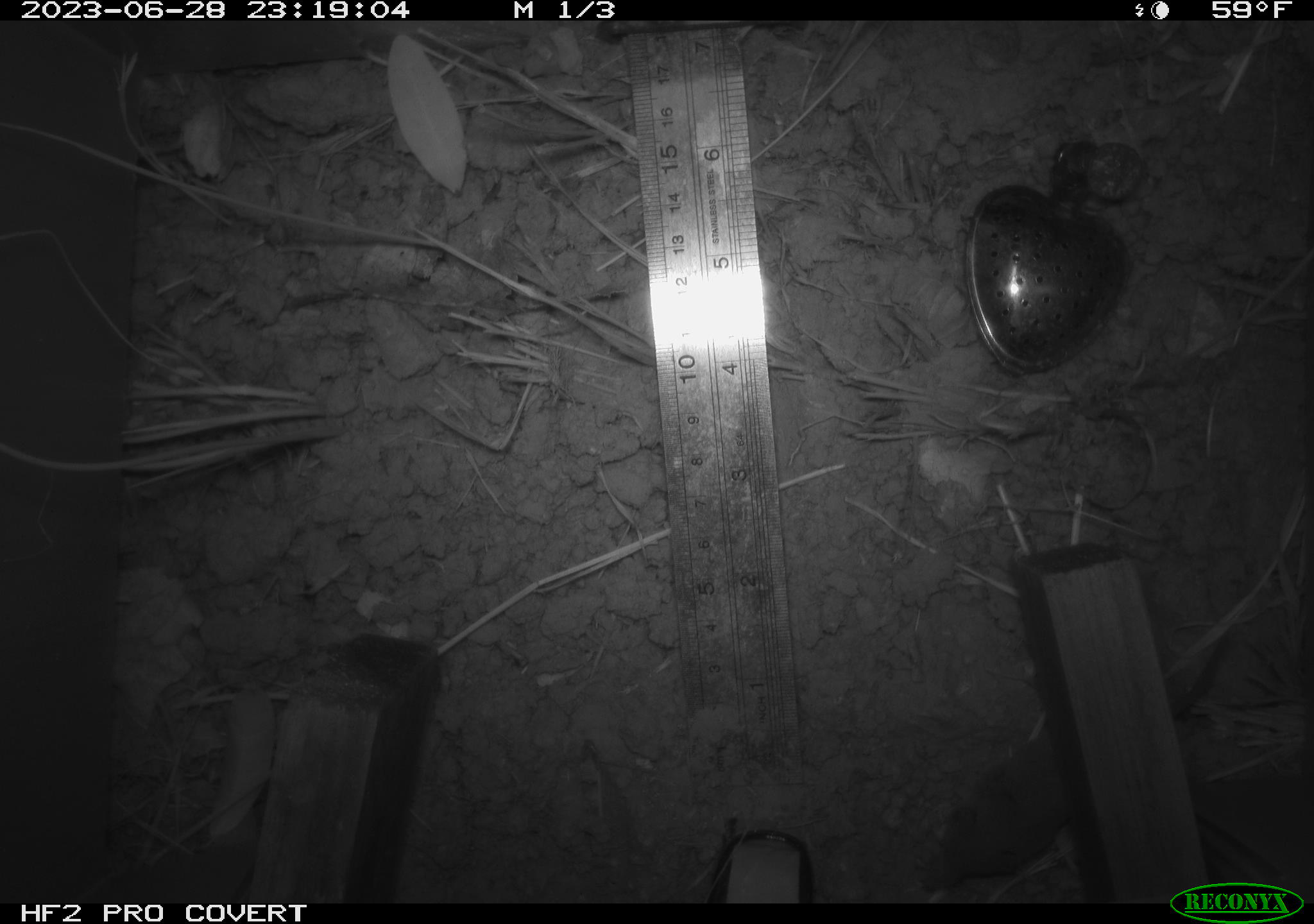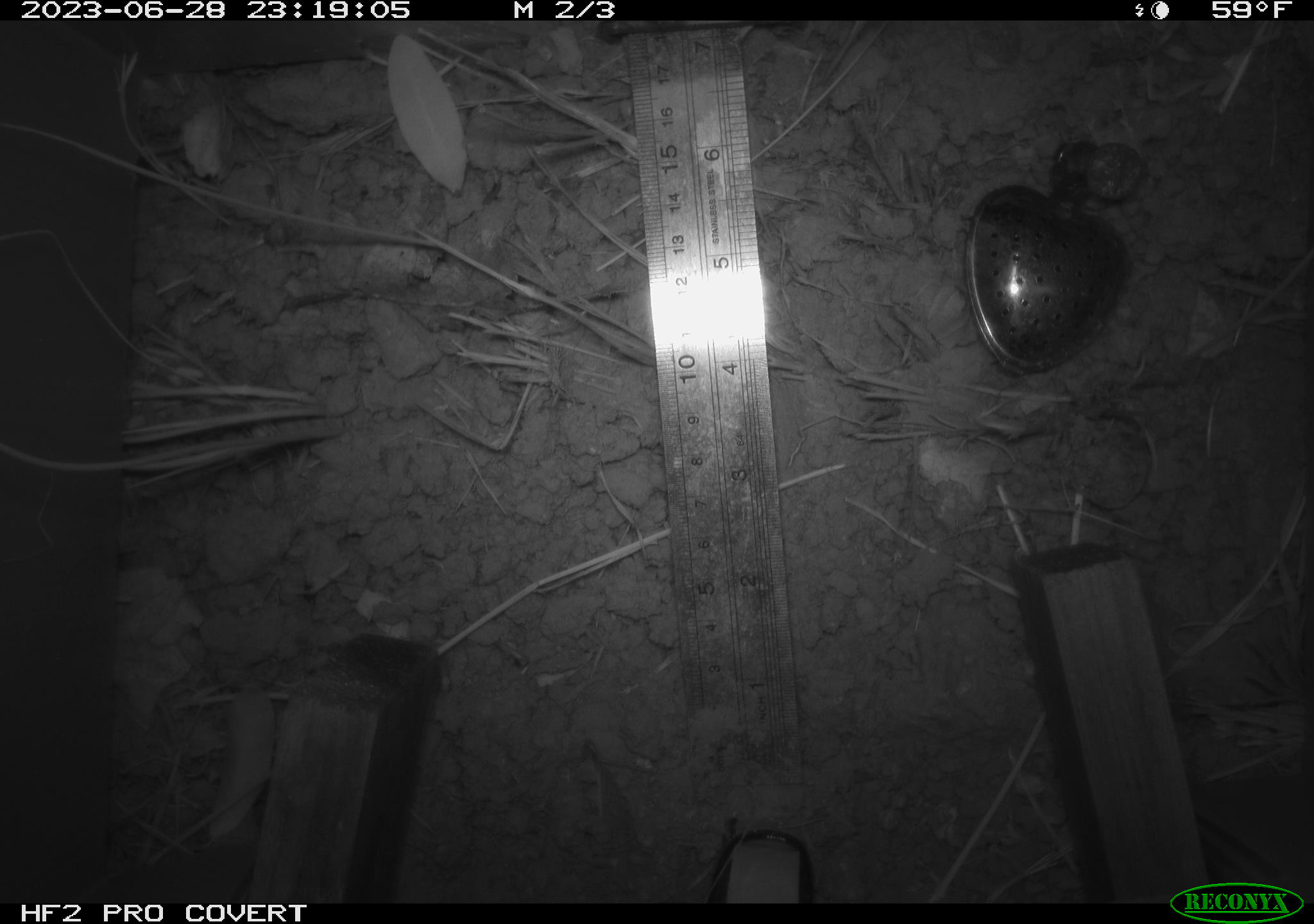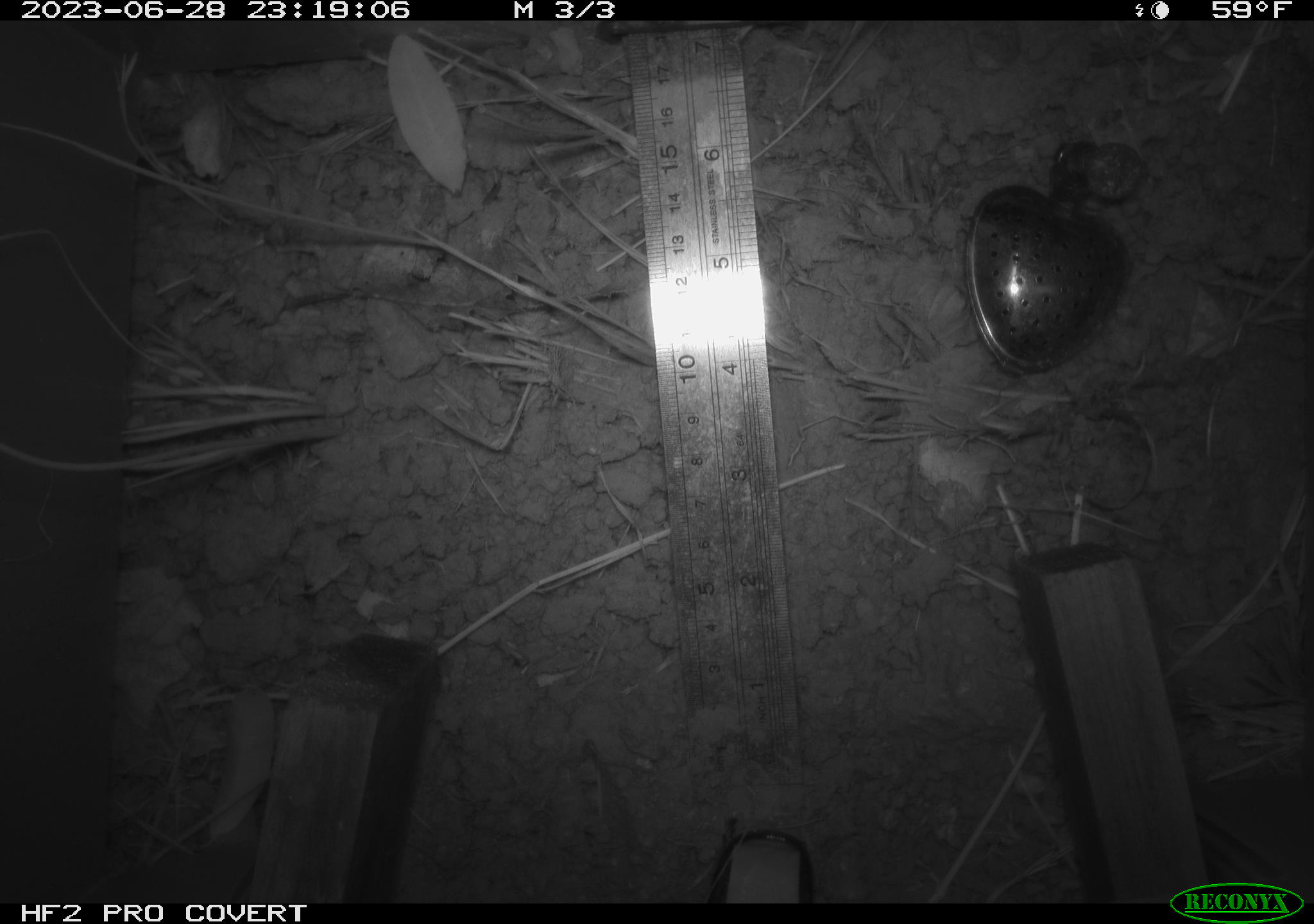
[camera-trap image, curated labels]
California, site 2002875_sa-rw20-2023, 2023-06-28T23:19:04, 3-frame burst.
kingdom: Animalia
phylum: Chordata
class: Mammalia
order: Eulipotyphla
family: Soricidae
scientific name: Soricidae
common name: shrews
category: soricidae family